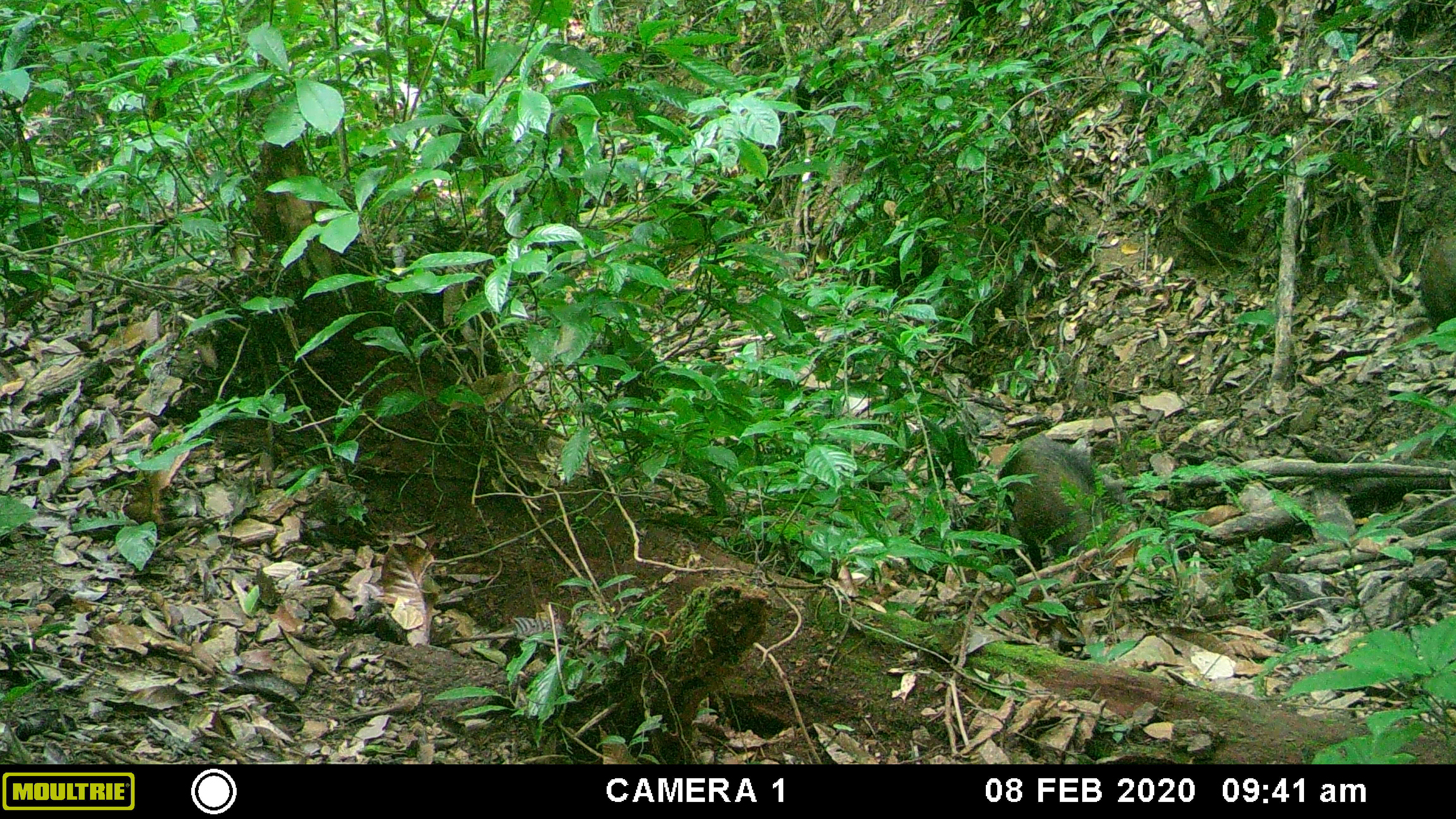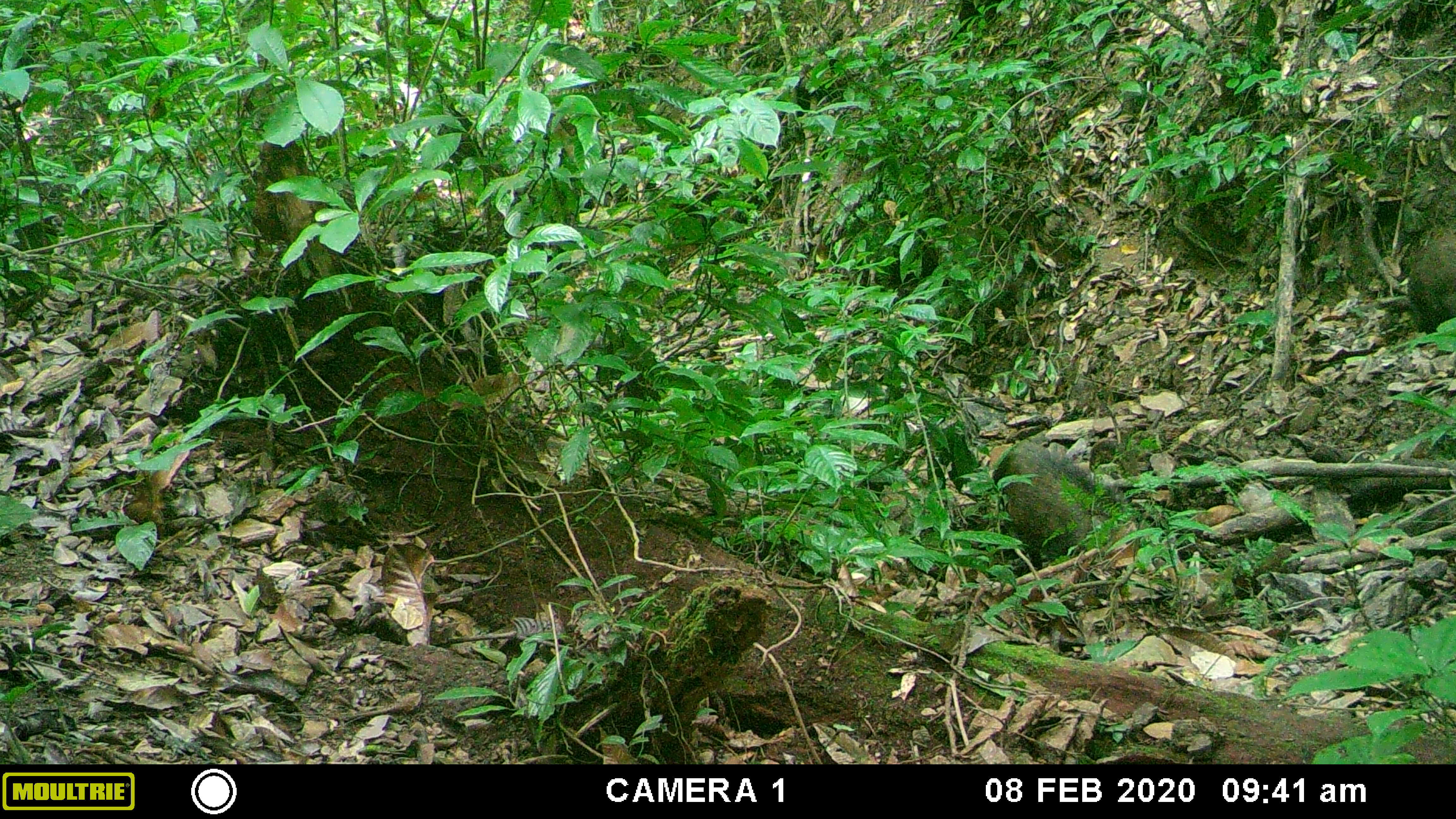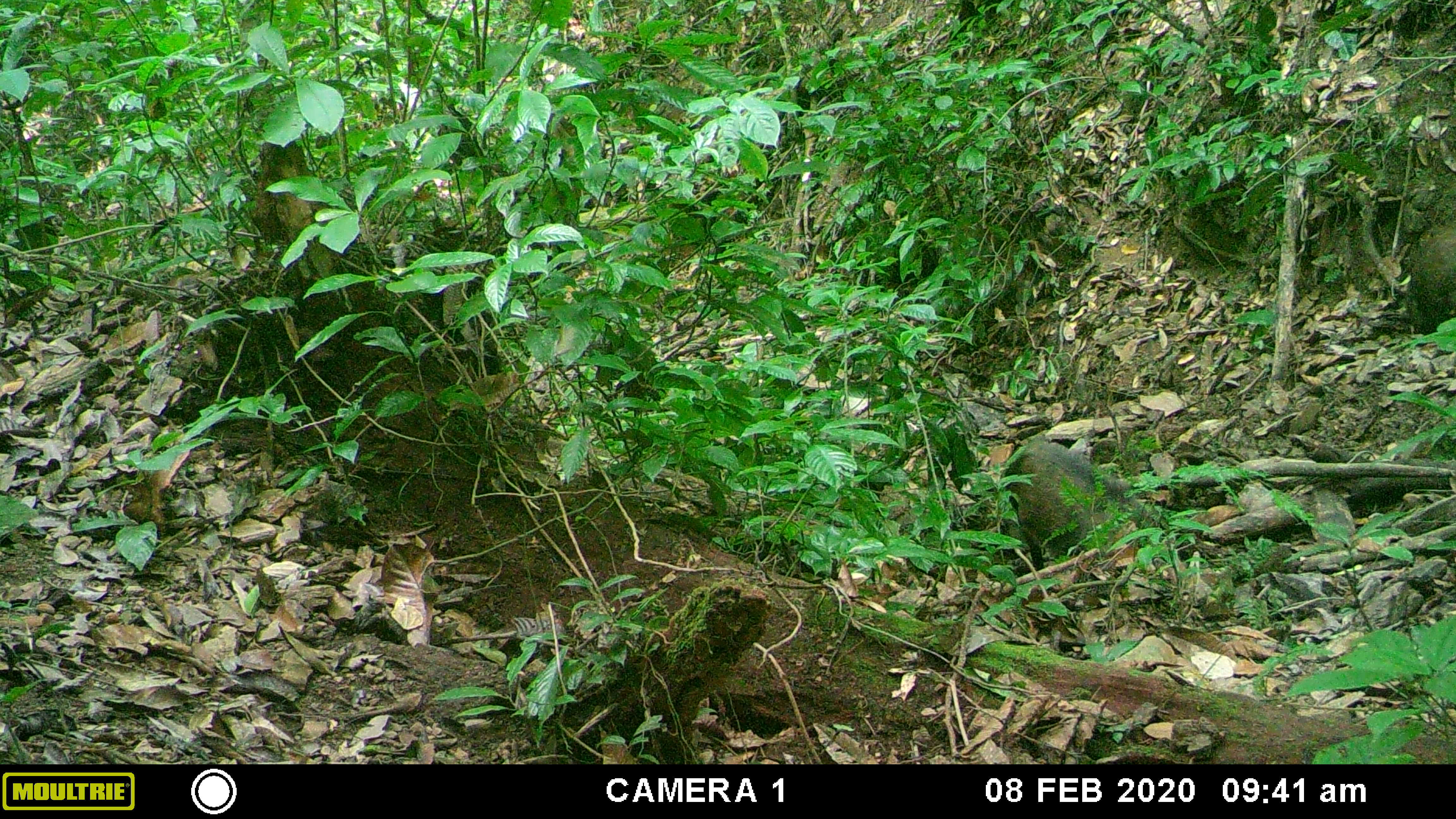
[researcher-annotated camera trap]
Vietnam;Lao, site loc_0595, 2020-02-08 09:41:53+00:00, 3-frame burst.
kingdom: Animalia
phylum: Chordata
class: Mammalia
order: Artiodactyla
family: Suidae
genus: Sus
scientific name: Sus scrofa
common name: eurasian wild pig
Eurasian wild pig (Sus scrofa). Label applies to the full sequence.